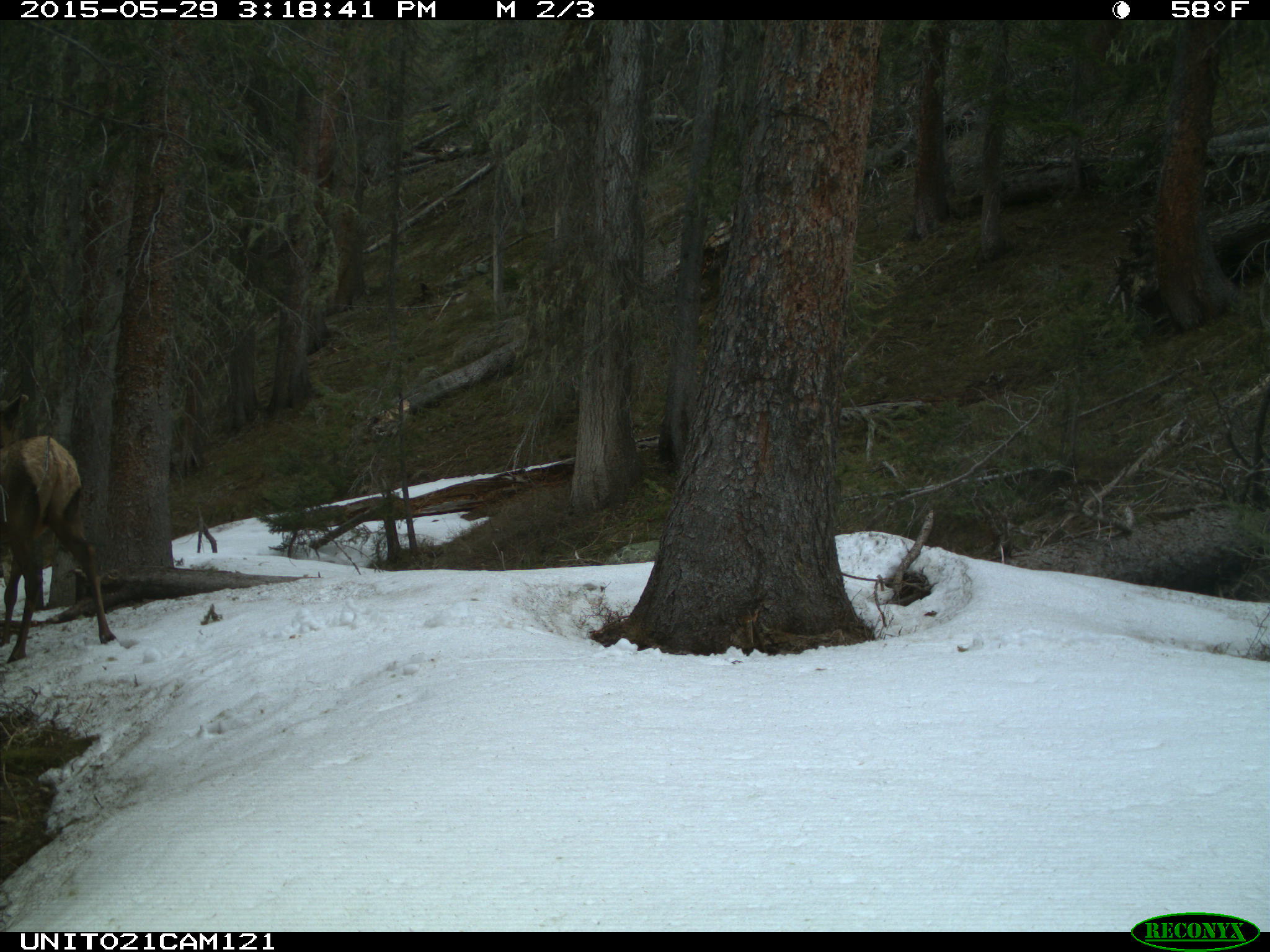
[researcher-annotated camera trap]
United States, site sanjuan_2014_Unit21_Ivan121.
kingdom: Animalia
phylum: Chordata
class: Mammalia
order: Artiodactyla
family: Cervidae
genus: Cervus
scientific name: Cervus elaphus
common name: red deer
Cervus elaphus (red deer).